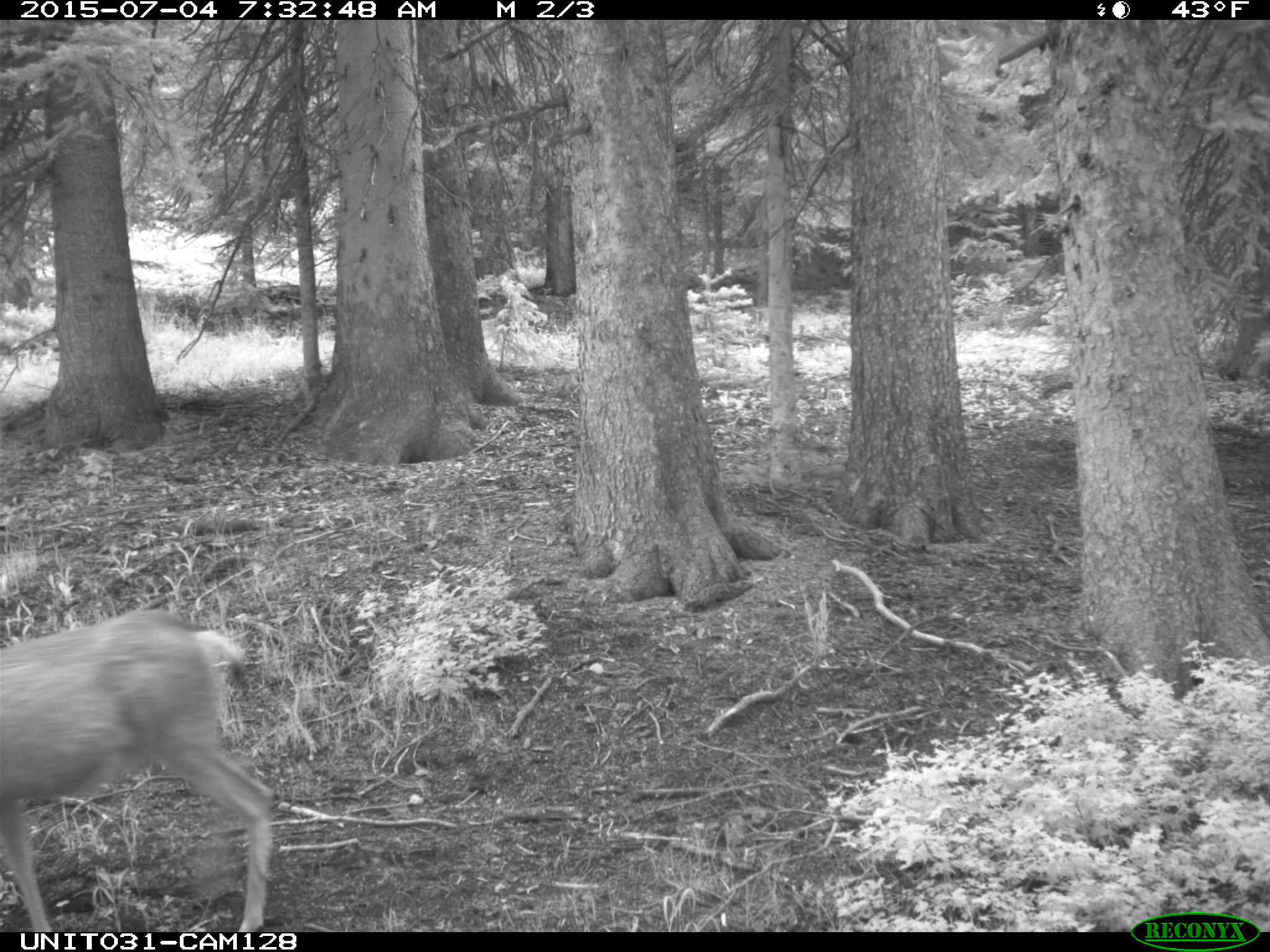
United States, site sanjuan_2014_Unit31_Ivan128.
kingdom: Animalia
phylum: Chordata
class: Mammalia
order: Artiodactyla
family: Cervidae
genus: Odocoileus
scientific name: Odocoileus hemionus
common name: mule deer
Odocoileus hemionus (mule deer).